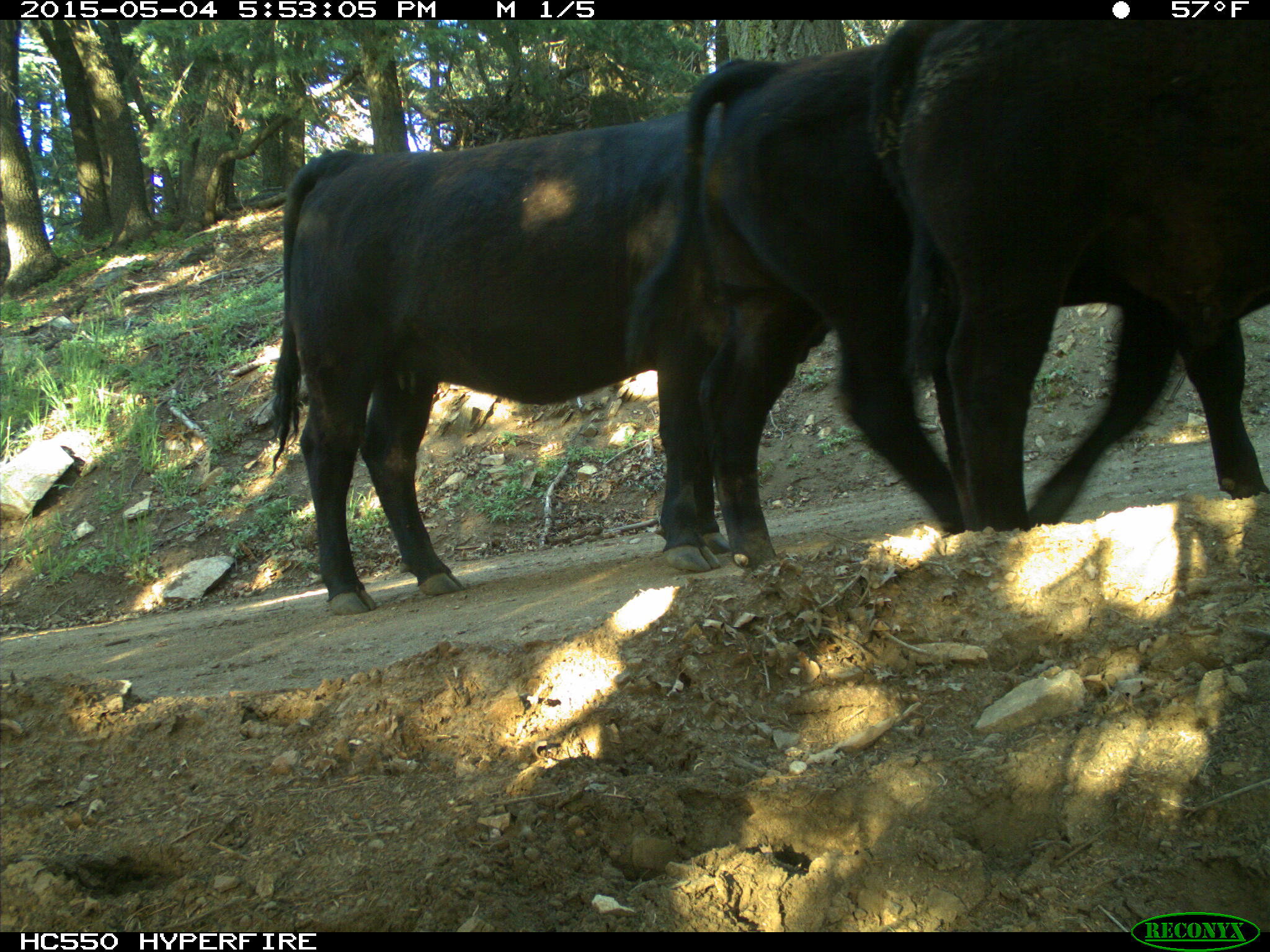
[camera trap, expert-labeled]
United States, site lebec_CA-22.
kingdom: Animalia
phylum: Chordata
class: Mammalia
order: Artiodactyla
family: Bovidae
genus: Bos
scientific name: Bos taurus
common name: domestic cow